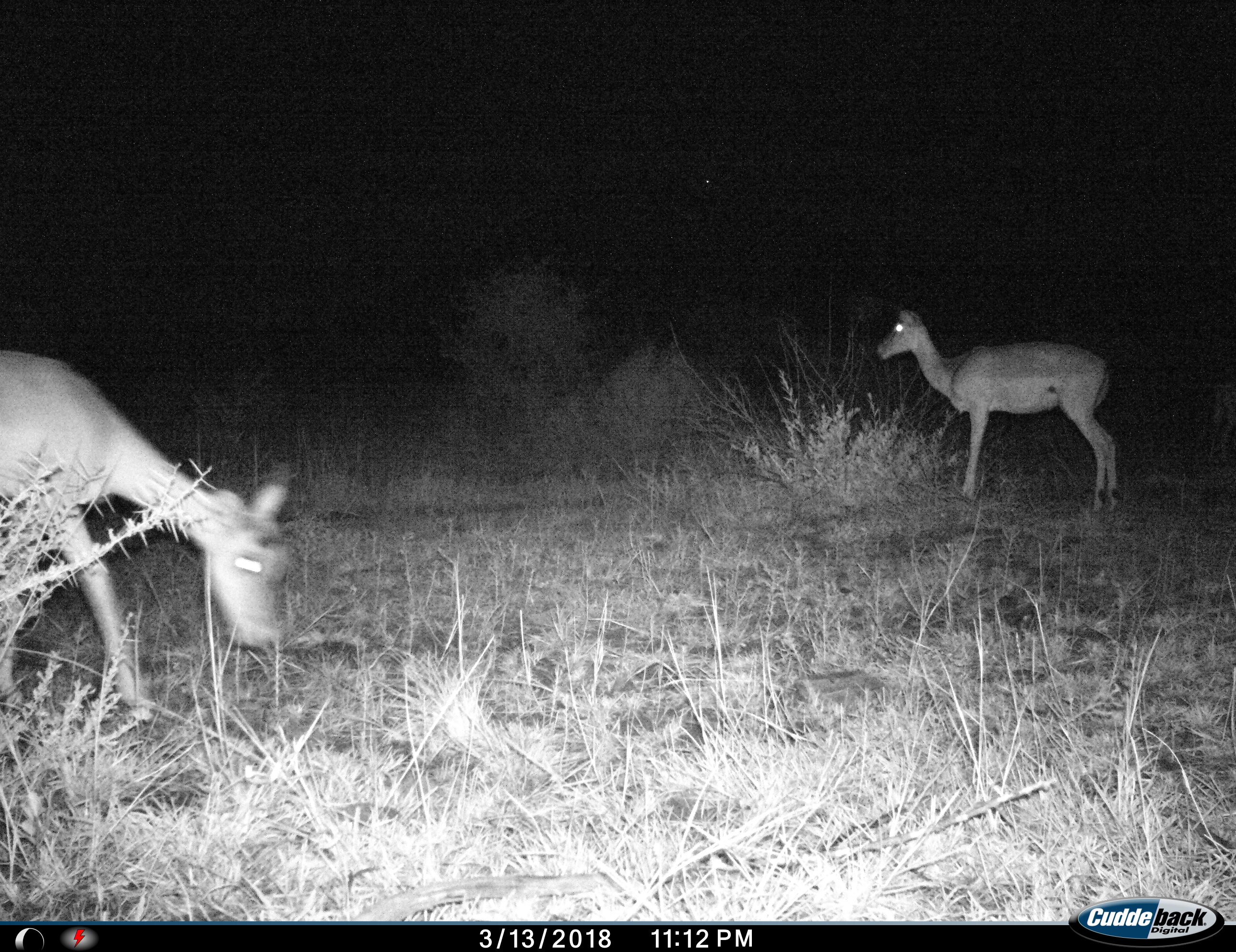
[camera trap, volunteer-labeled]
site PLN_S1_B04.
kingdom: Animalia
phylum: Chordata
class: Mammalia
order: Artiodactyla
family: Bovidae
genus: Aepyceros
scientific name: Aepyceros melampus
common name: impala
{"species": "impala (Aepyceros melampus)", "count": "2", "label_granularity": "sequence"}